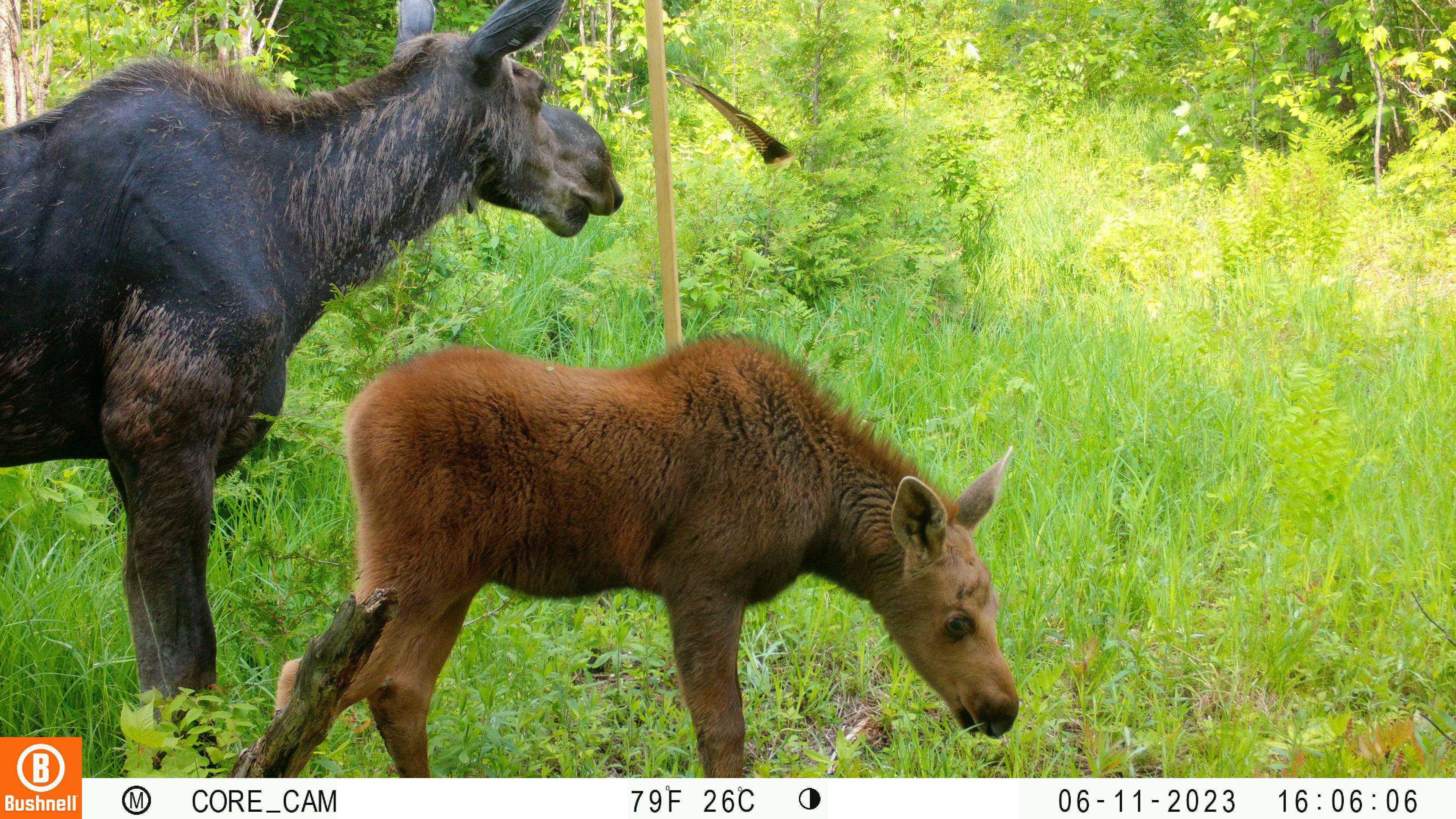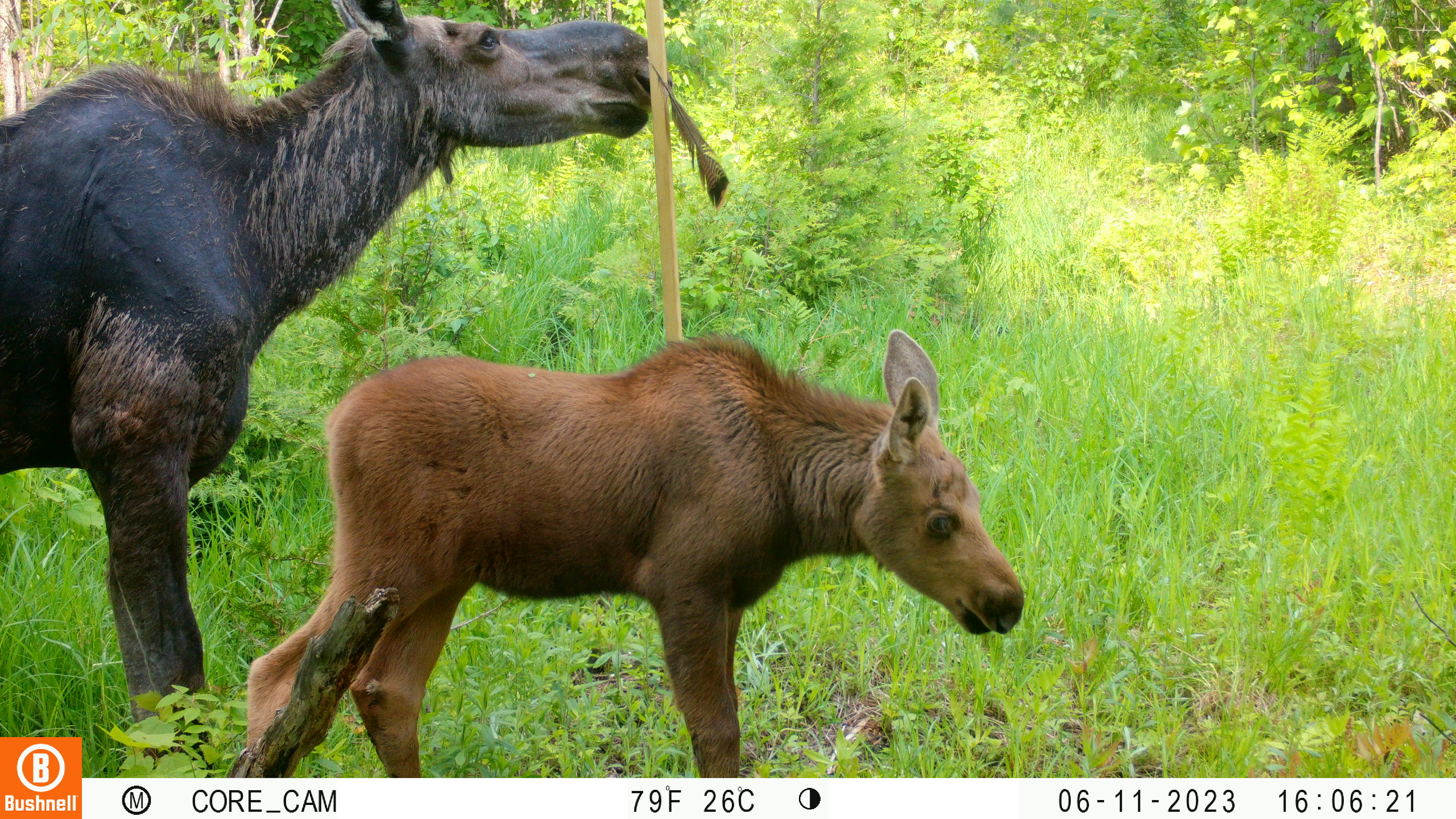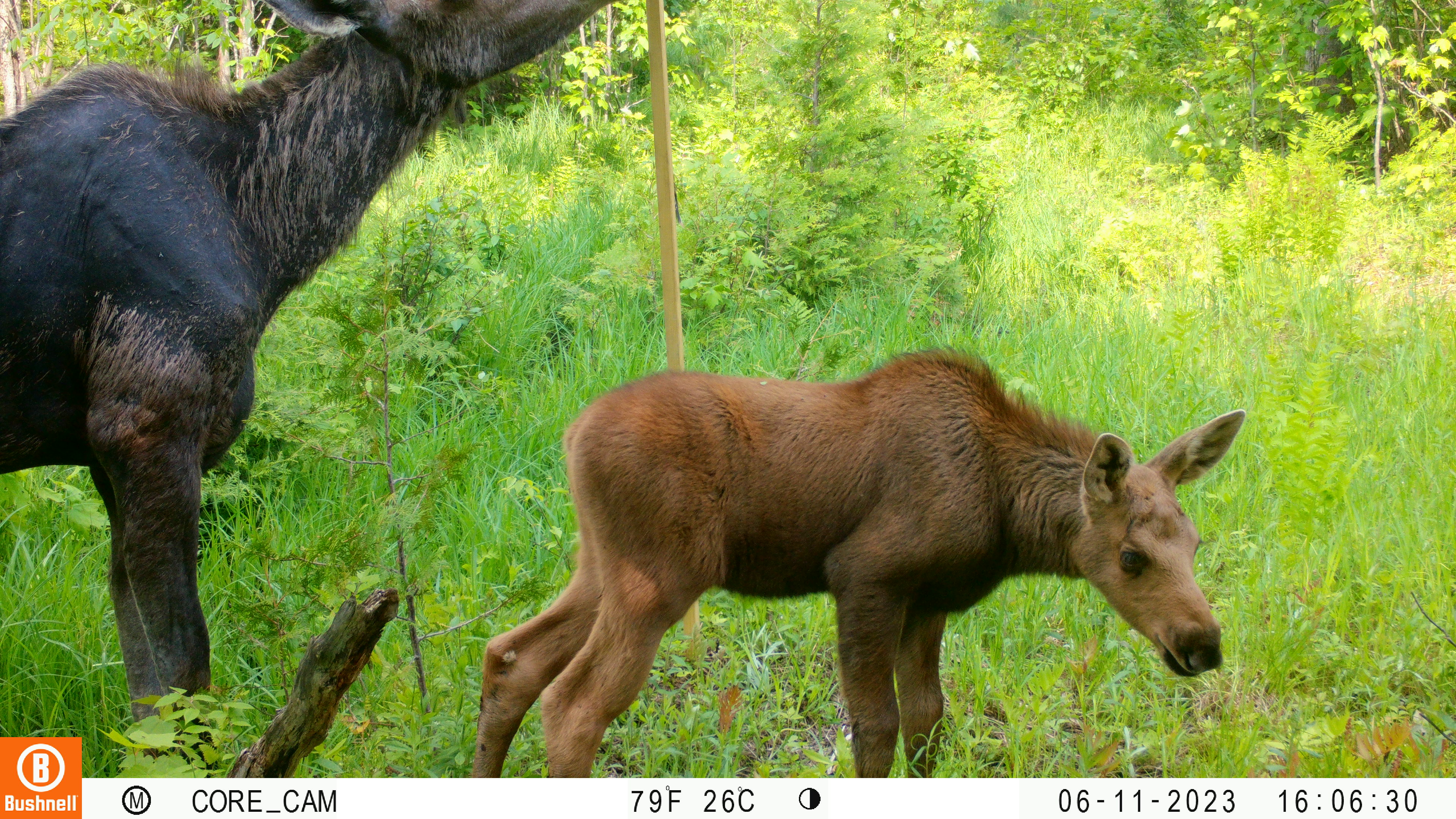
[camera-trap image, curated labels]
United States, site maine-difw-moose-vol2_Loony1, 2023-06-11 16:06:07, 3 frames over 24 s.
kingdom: Animalia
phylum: Chordata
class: Mammalia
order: Artiodactyla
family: Cervidae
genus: Alces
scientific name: Alces alces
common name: moose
Moose (Alces alces).